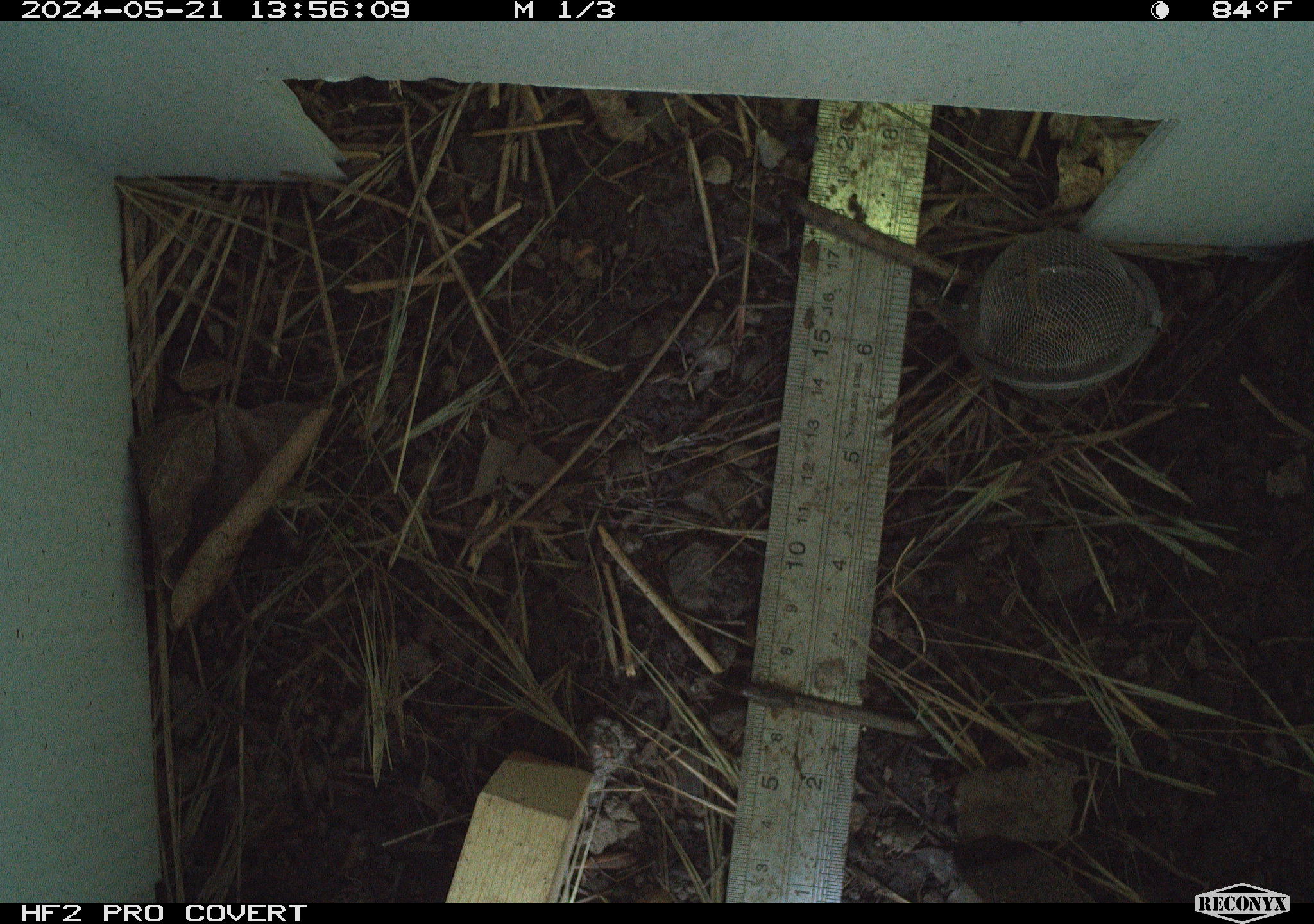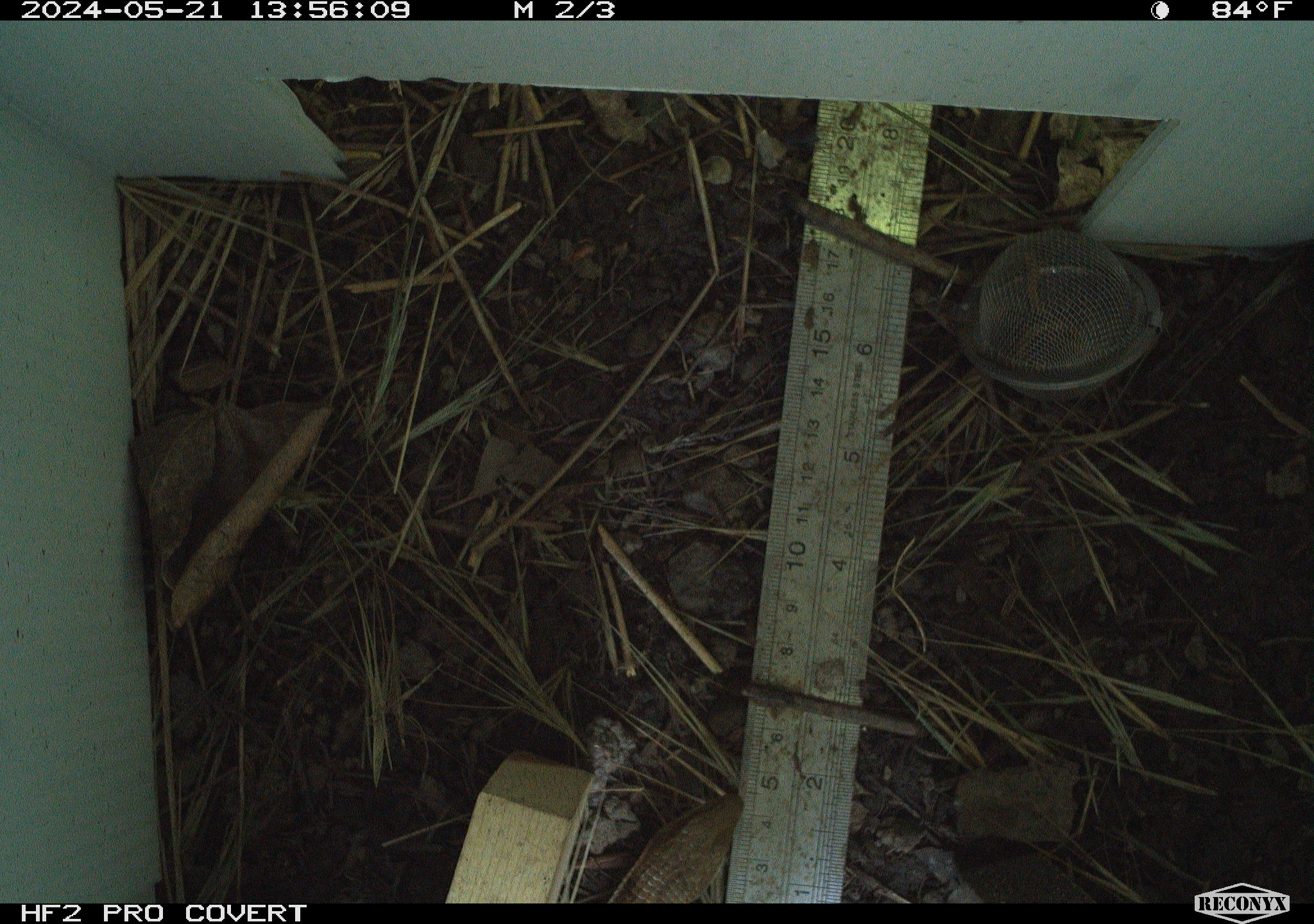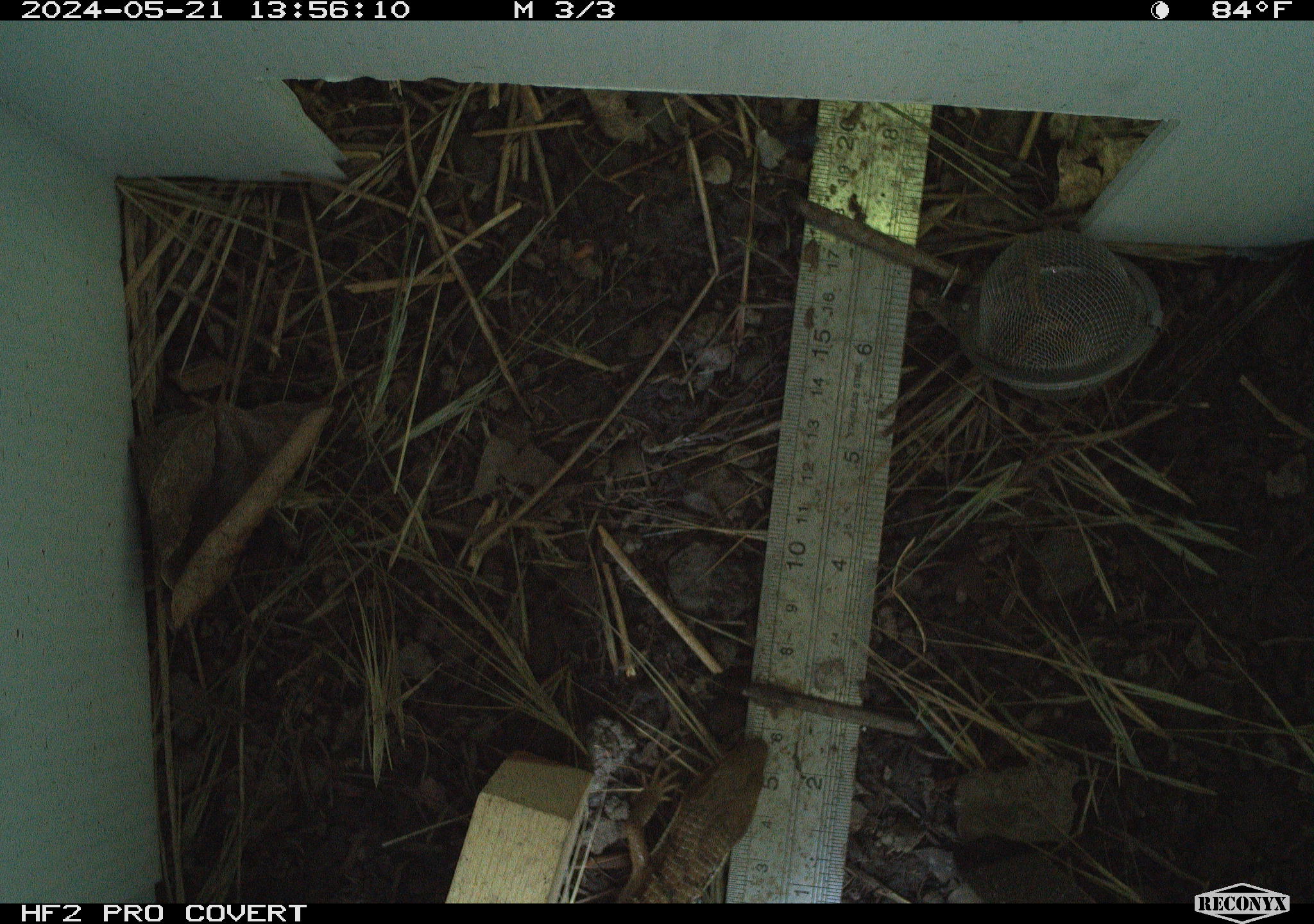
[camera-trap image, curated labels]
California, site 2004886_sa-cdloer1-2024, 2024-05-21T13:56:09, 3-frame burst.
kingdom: Animalia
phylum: Chordata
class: Reptilia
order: Squamata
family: Anguidae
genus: Elgaria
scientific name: Elgaria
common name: alligator lizards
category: elgaria species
Elgaria species (alligator lizards) (Elgaria).